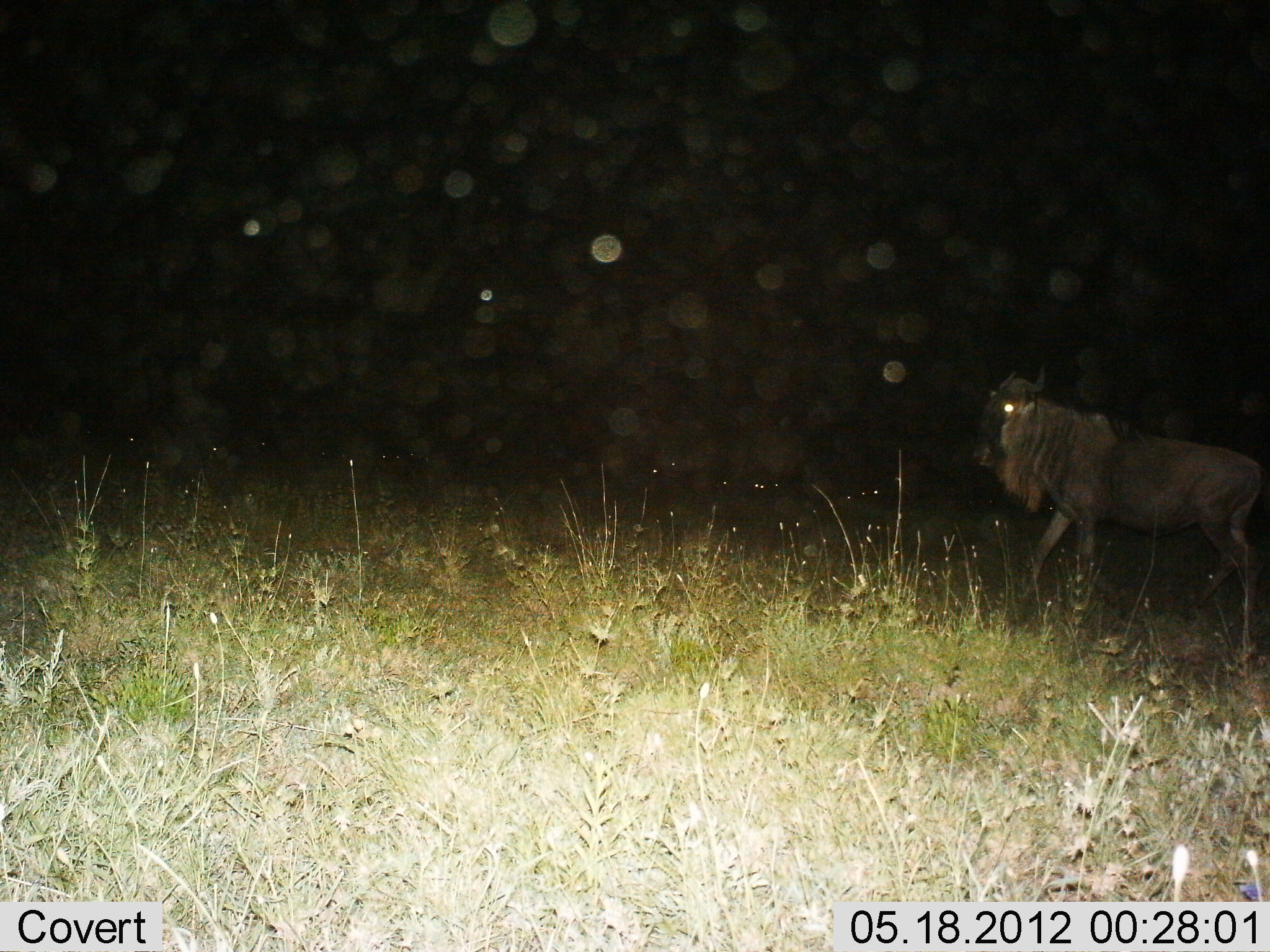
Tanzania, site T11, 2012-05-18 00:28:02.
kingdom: Animalia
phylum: Chordata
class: Mammalia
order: Artiodactyla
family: Bovidae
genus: Connochaetes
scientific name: Connochaetes taurinus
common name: blue wildebeest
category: wildebeest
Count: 1.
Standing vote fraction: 20%.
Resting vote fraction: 0%.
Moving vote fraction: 80%.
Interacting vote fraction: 0%.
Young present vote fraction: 0%.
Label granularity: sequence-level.